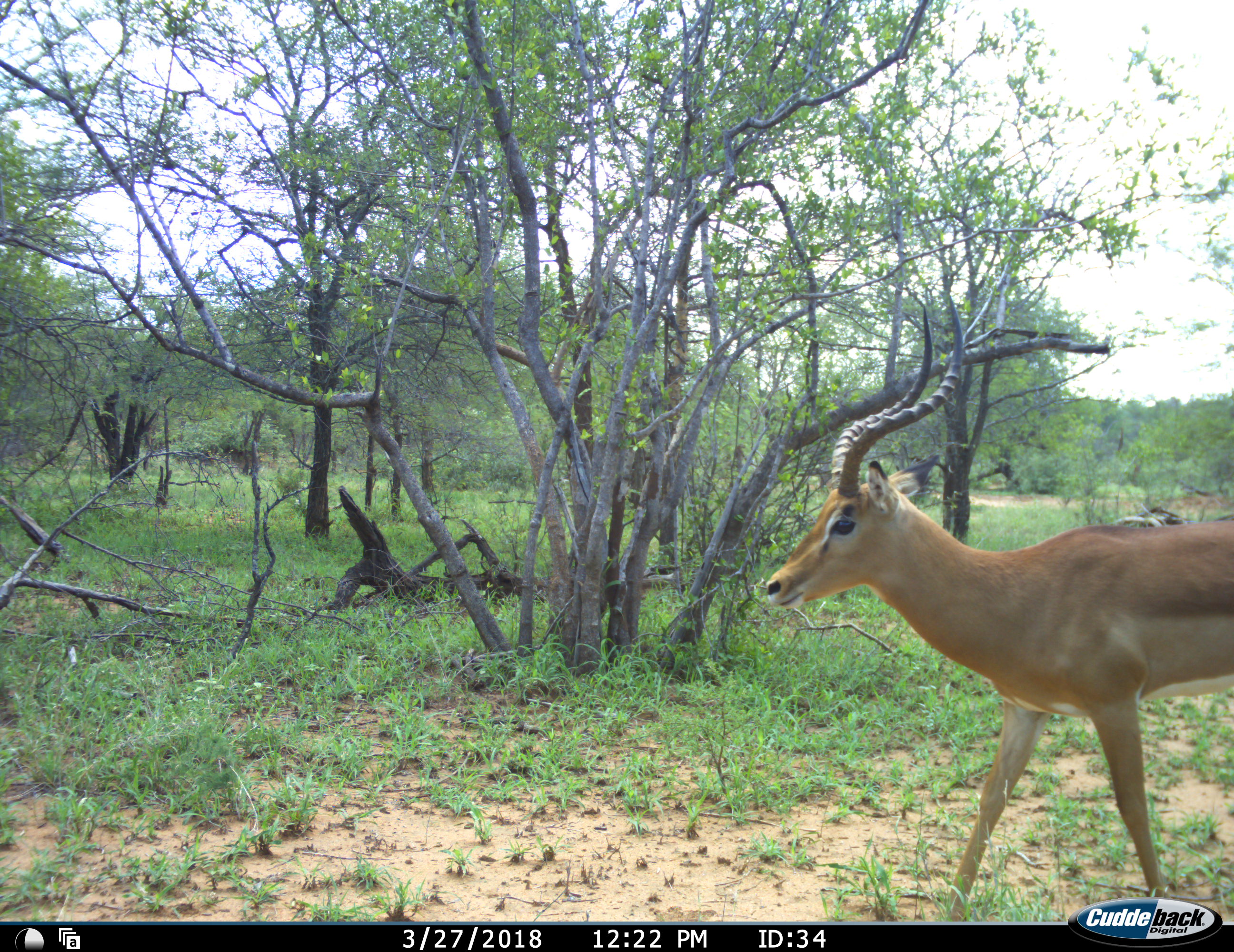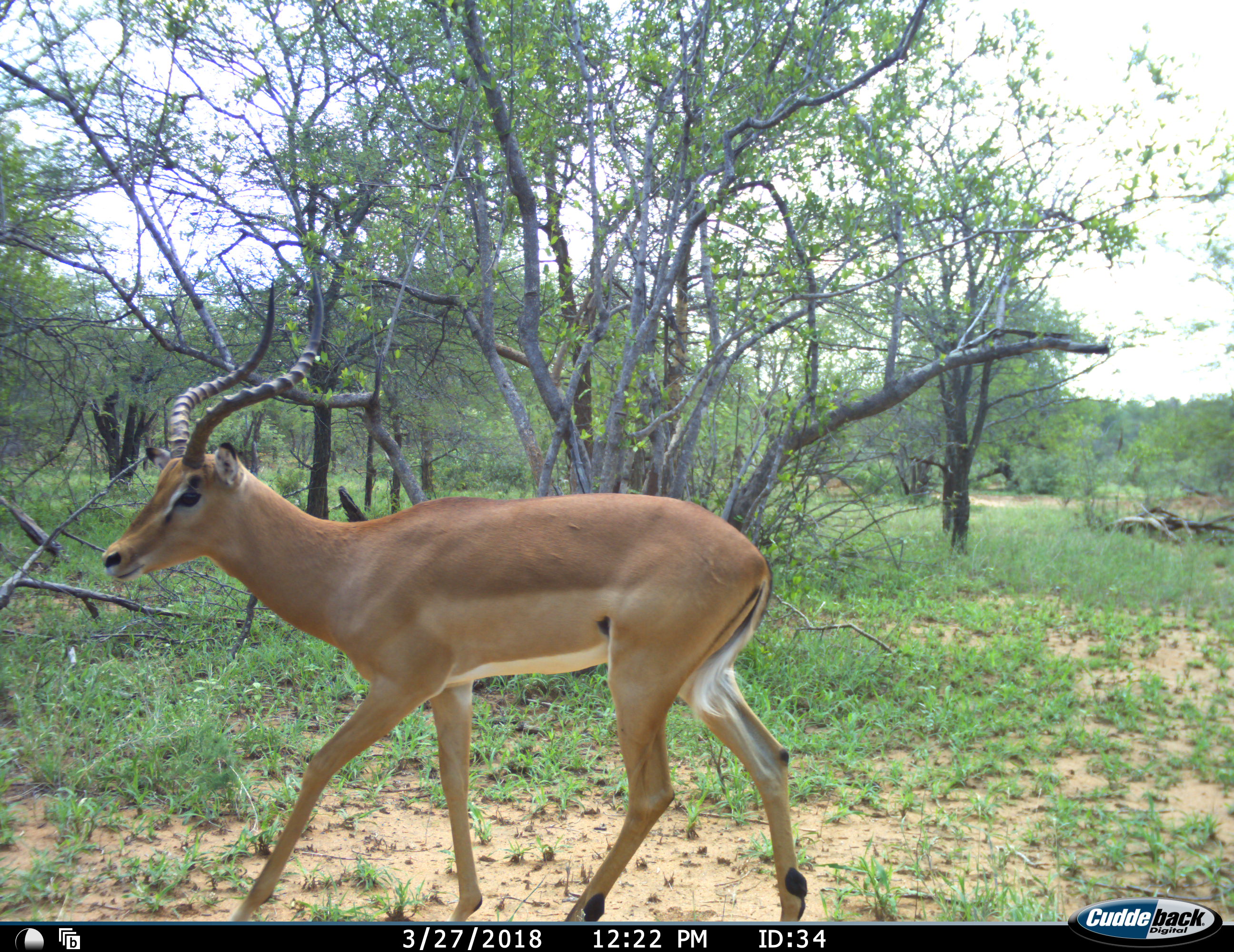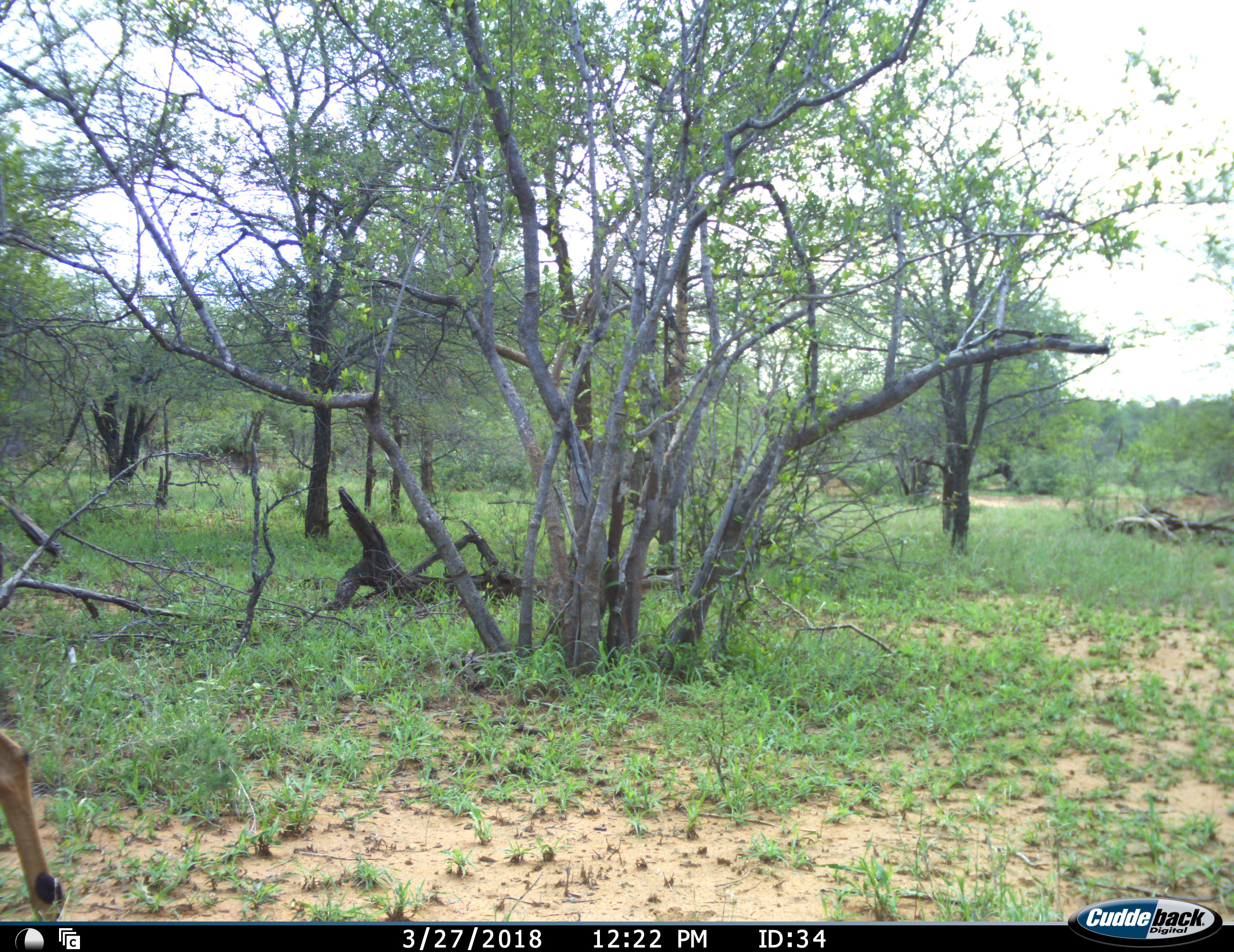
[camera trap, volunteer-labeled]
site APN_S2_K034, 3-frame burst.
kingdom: Animalia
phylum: Chordata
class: Mammalia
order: Artiodactyla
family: Bovidae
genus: Aepyceros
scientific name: Aepyceros melampus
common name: impala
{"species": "impala (Aepyceros melampus)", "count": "1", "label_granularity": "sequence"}